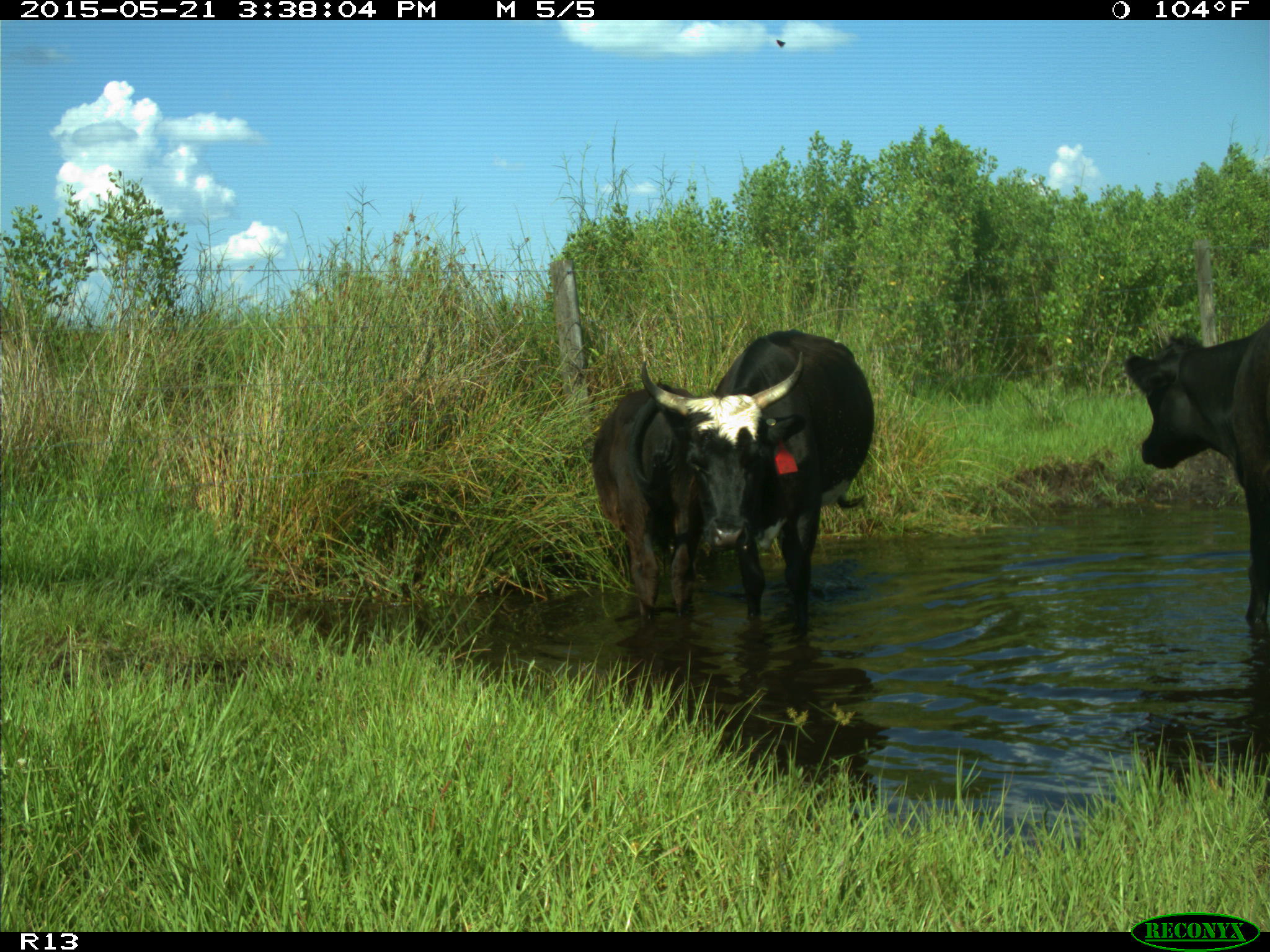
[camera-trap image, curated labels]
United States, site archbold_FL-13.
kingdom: Animalia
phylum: Chordata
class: Mammalia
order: Artiodactyla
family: Bovidae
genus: Bos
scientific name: Bos taurus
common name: domestic cow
Bos taurus (domestic cow).